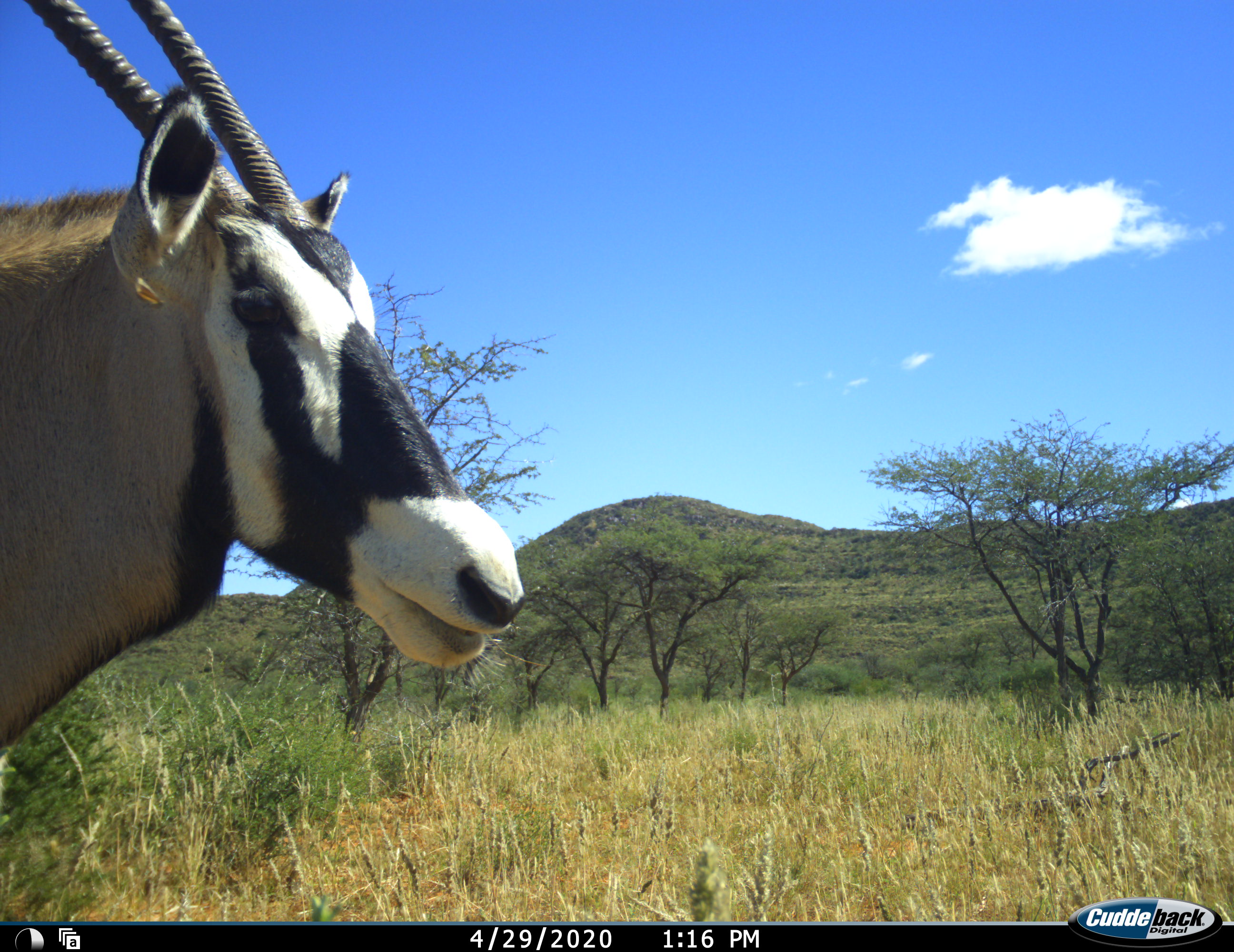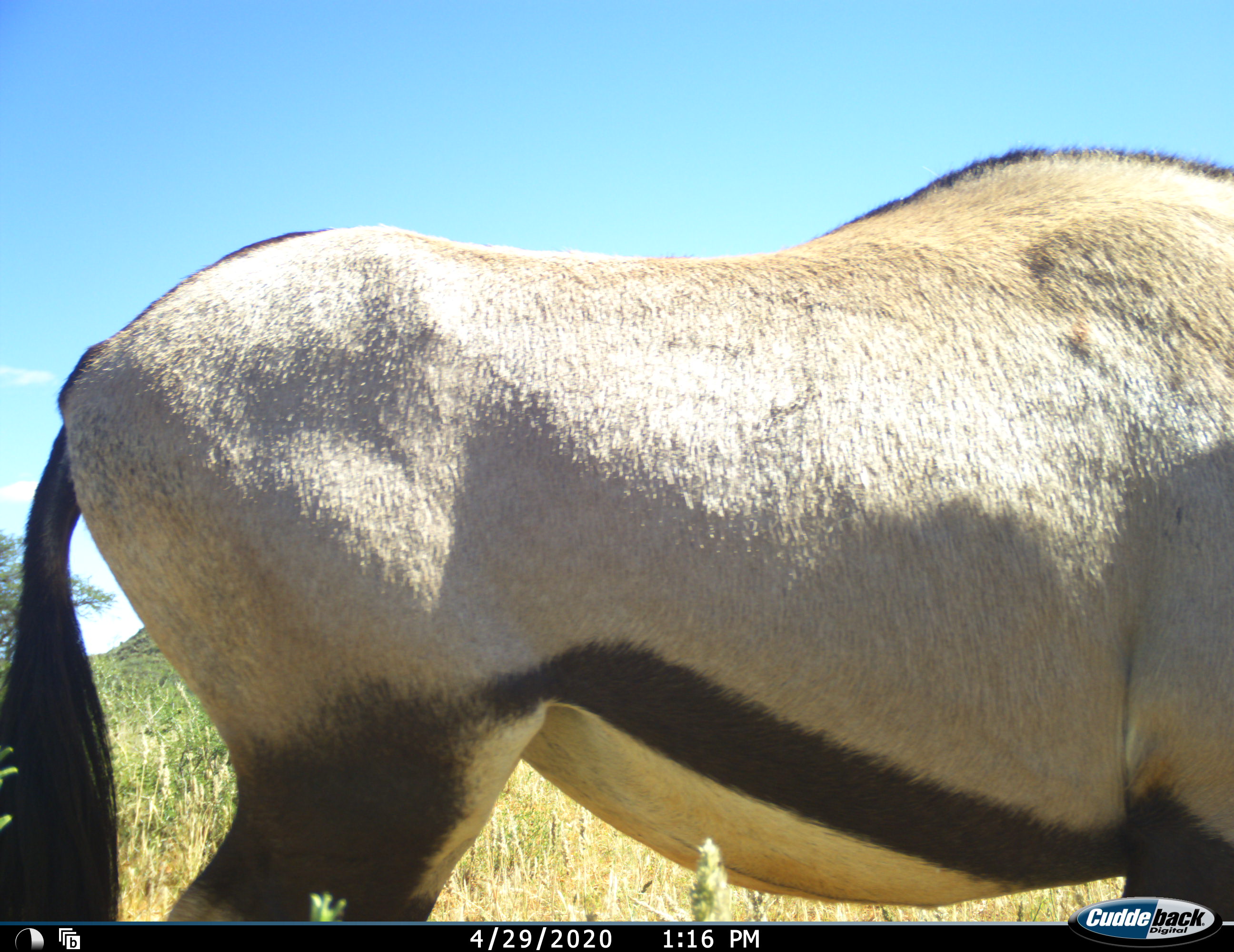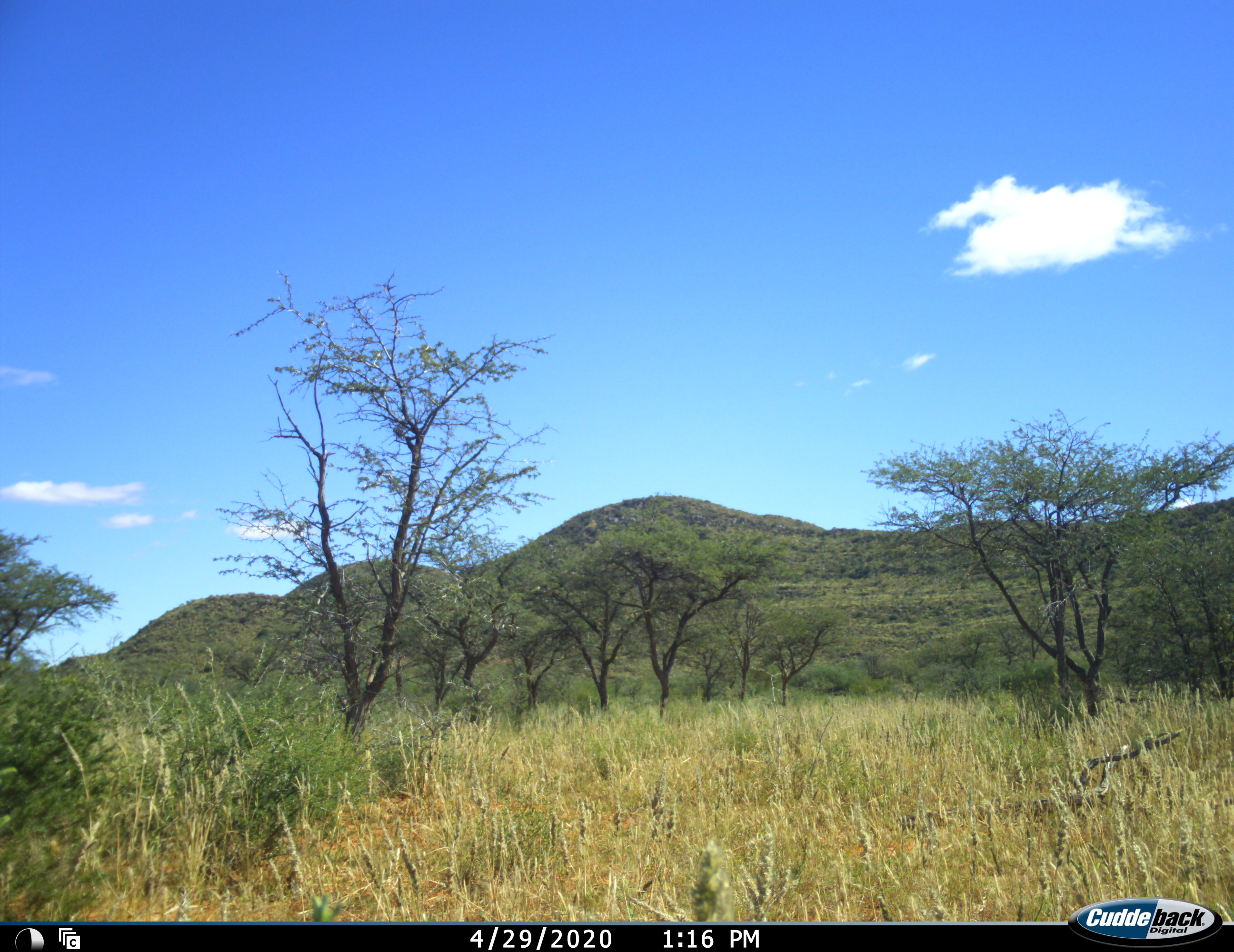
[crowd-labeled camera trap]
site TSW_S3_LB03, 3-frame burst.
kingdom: Animalia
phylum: Chordata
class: Mammalia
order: Artiodactyla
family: Bovidae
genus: Oryx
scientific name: Oryx gazella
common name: gemsbok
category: oryx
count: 1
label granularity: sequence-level